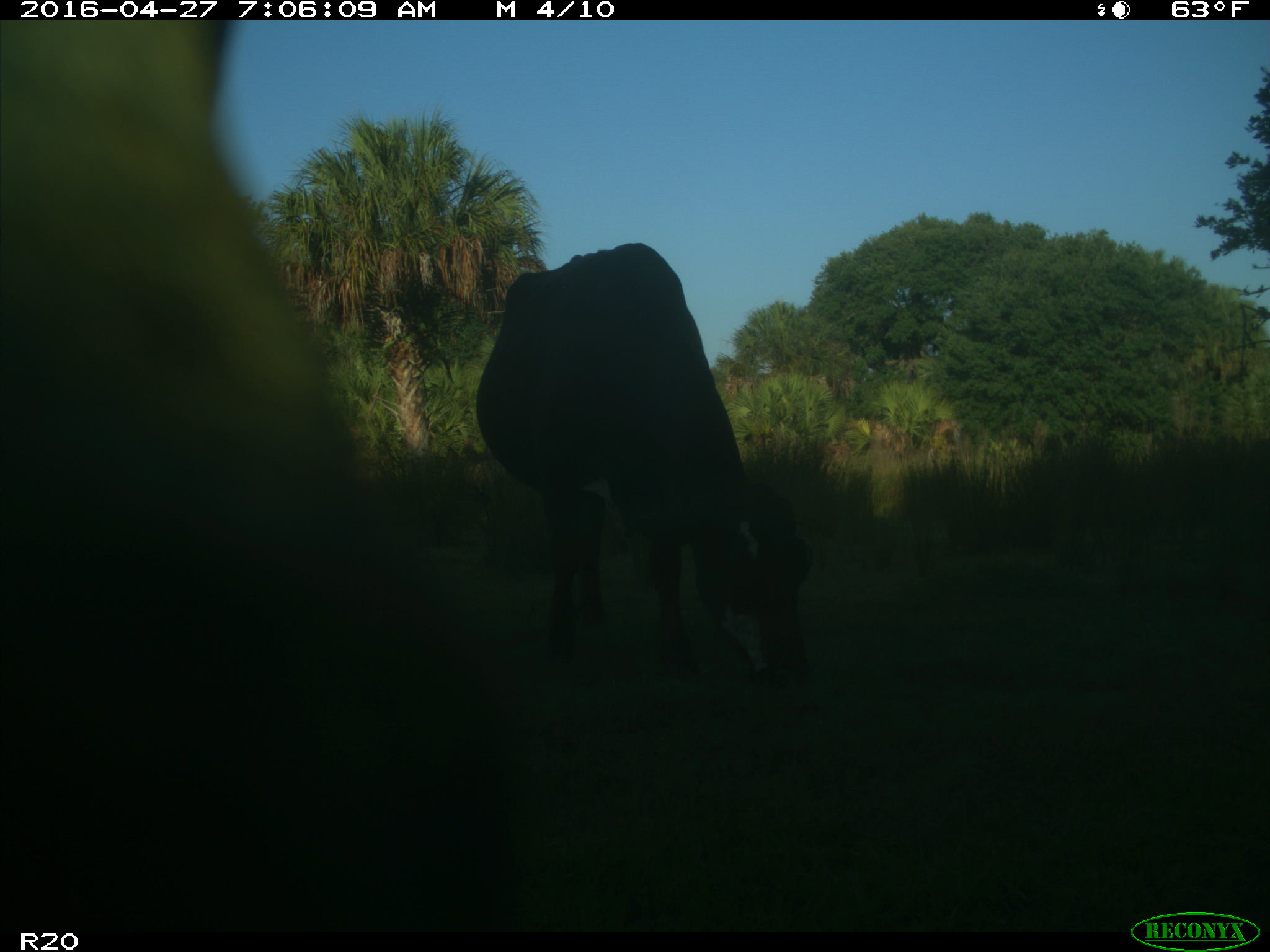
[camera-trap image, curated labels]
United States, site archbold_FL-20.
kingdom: Animalia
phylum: Chordata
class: Mammalia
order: Artiodactyla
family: Bovidae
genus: Bos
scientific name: Bos taurus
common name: domestic cow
Bos taurus (domestic cow).